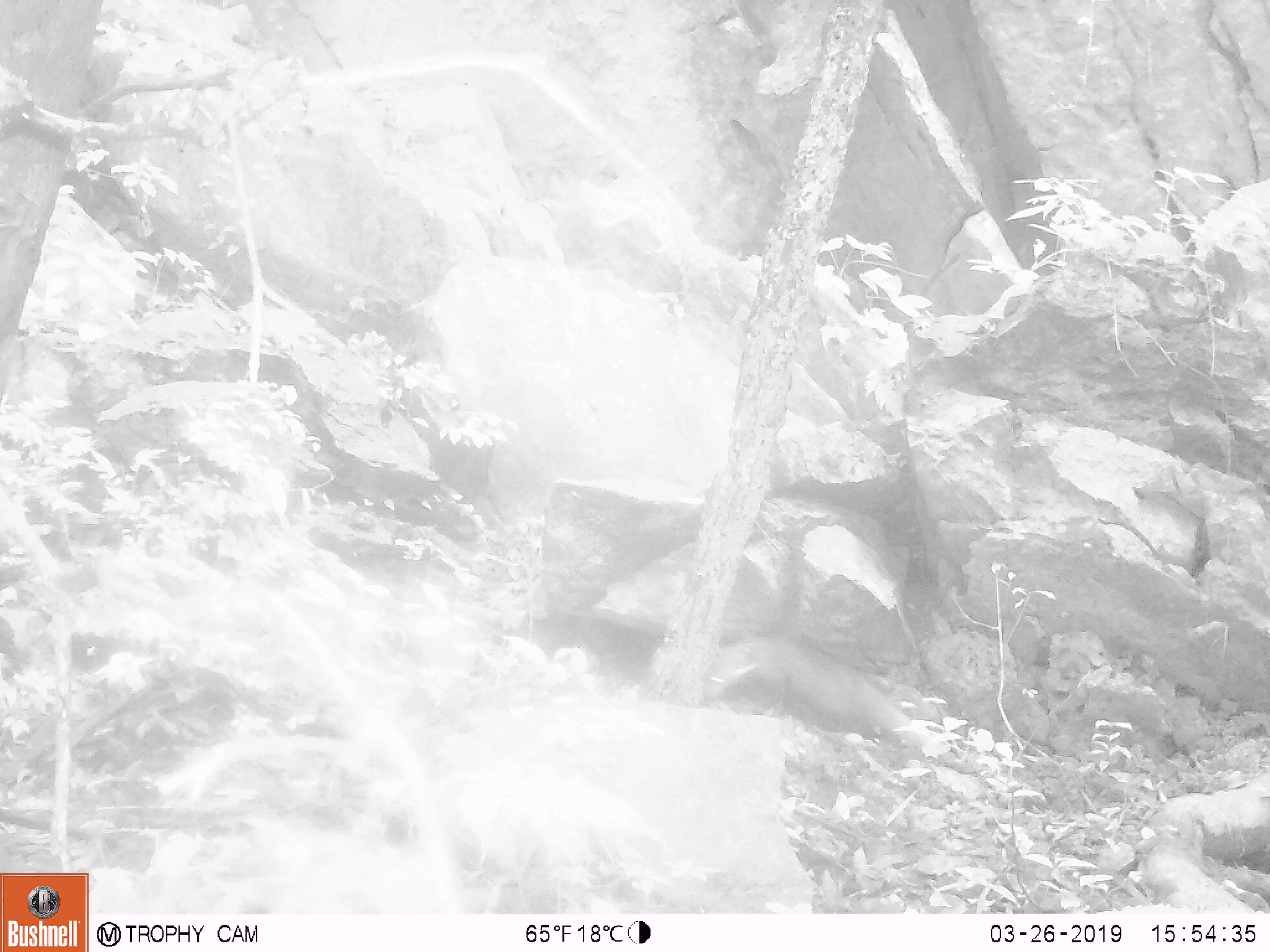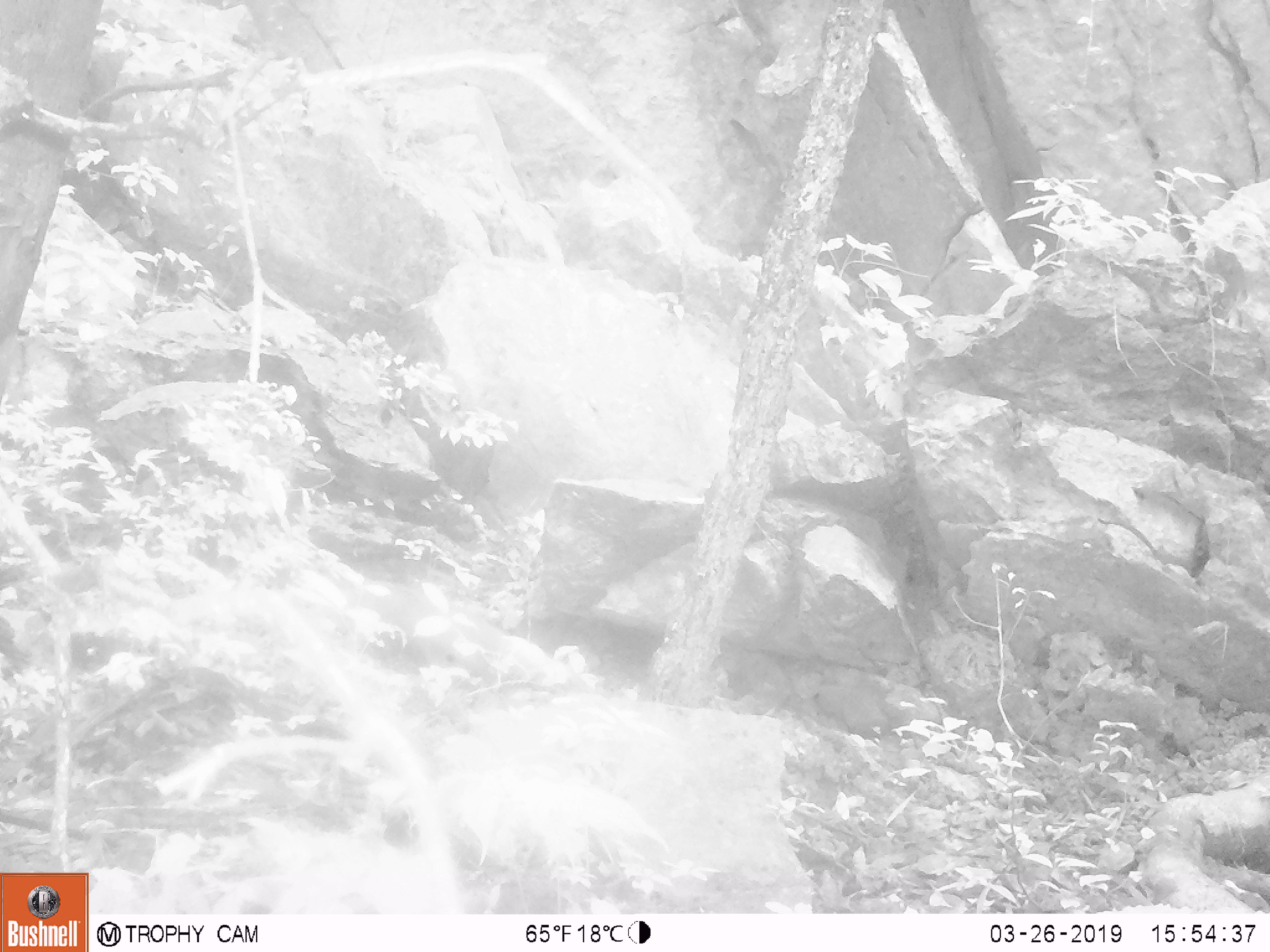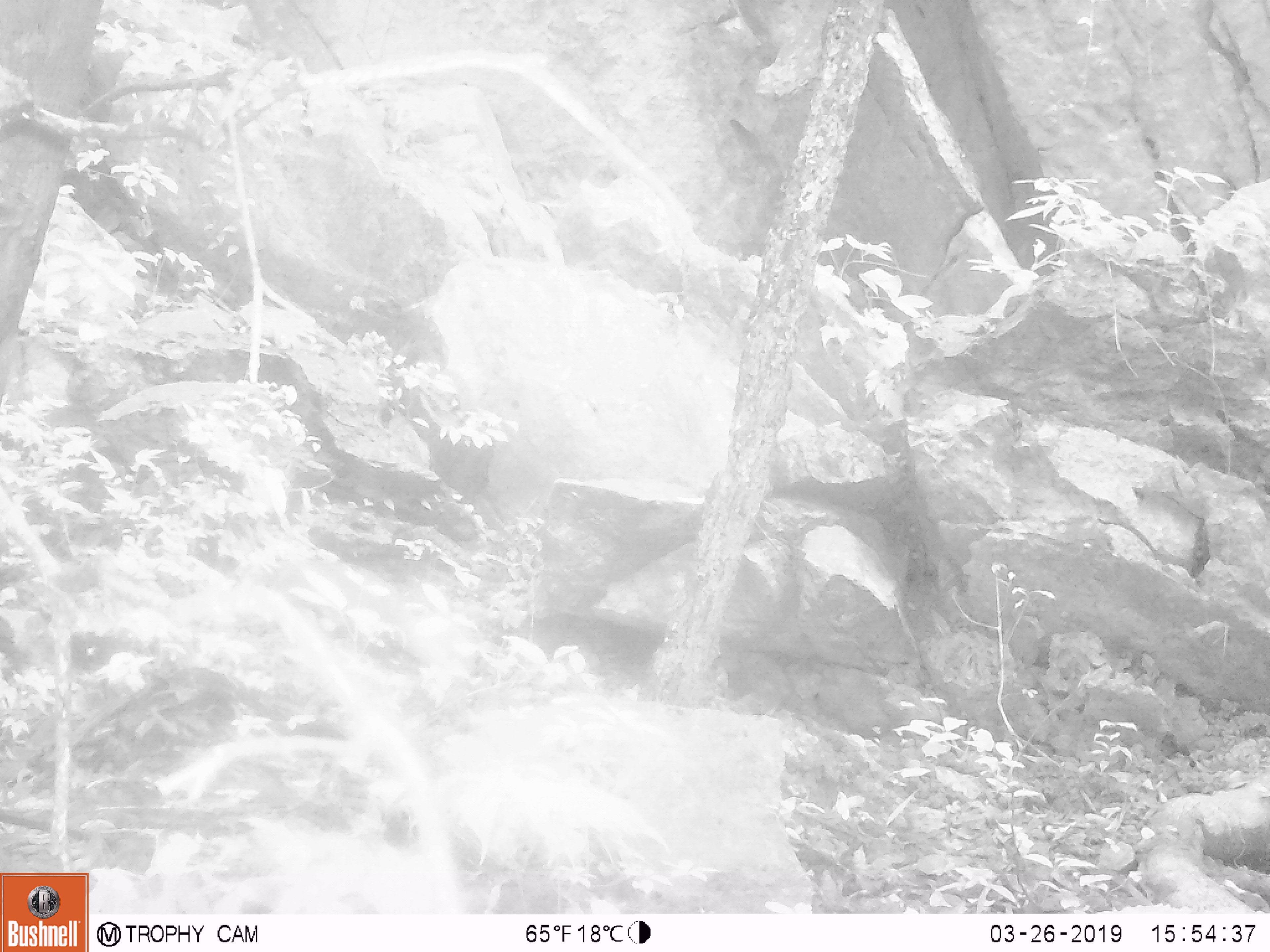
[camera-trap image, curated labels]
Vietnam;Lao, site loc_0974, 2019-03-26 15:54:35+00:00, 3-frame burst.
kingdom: Animalia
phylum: Chordata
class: Mammalia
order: Carnivora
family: Herpestidae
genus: Urva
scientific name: Urva urva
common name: crab-eating mongoose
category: crab eating mongoose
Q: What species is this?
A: Crab eating mongoose (crab-eating mongoose) (Urva urva).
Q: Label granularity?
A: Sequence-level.